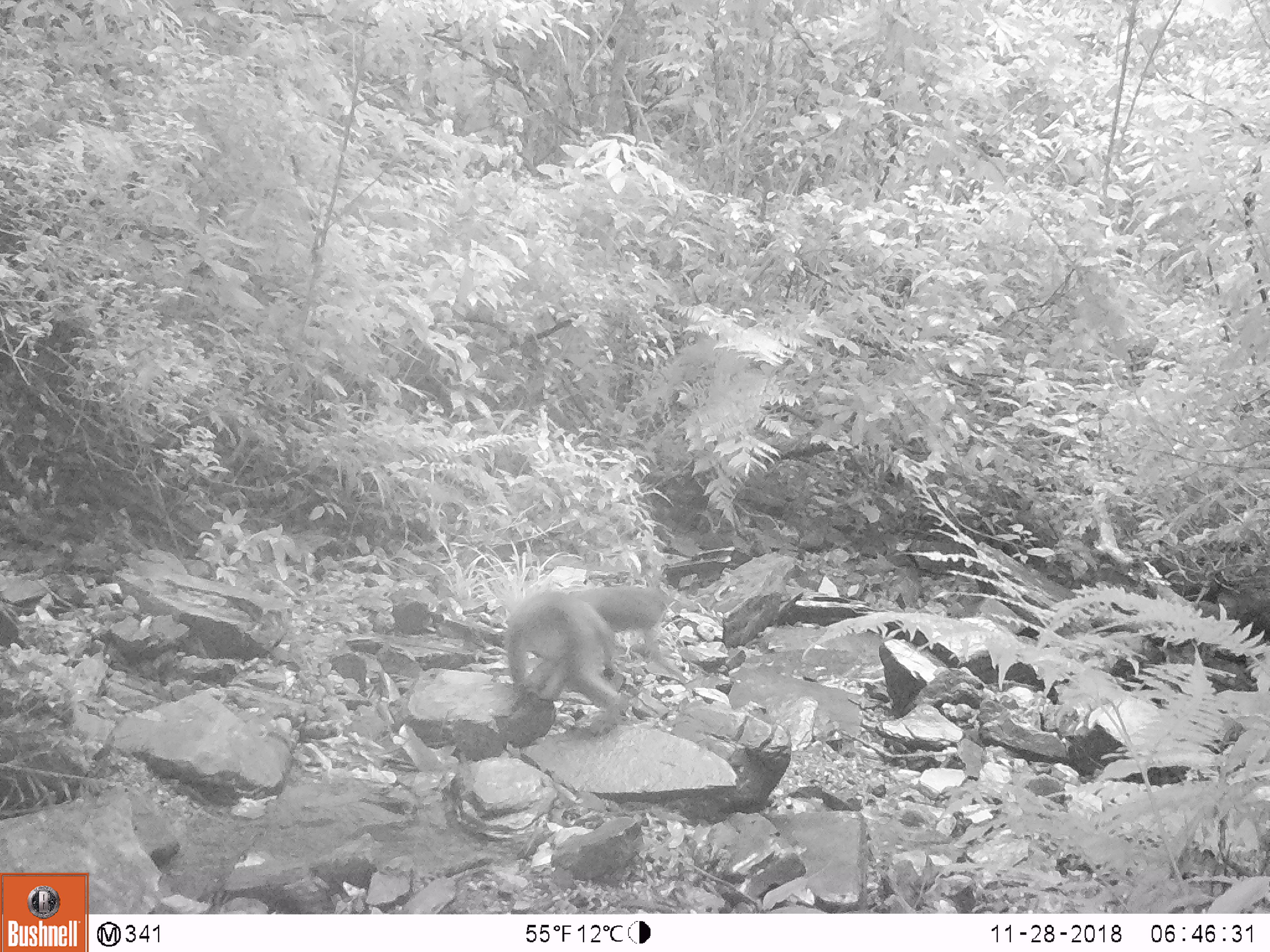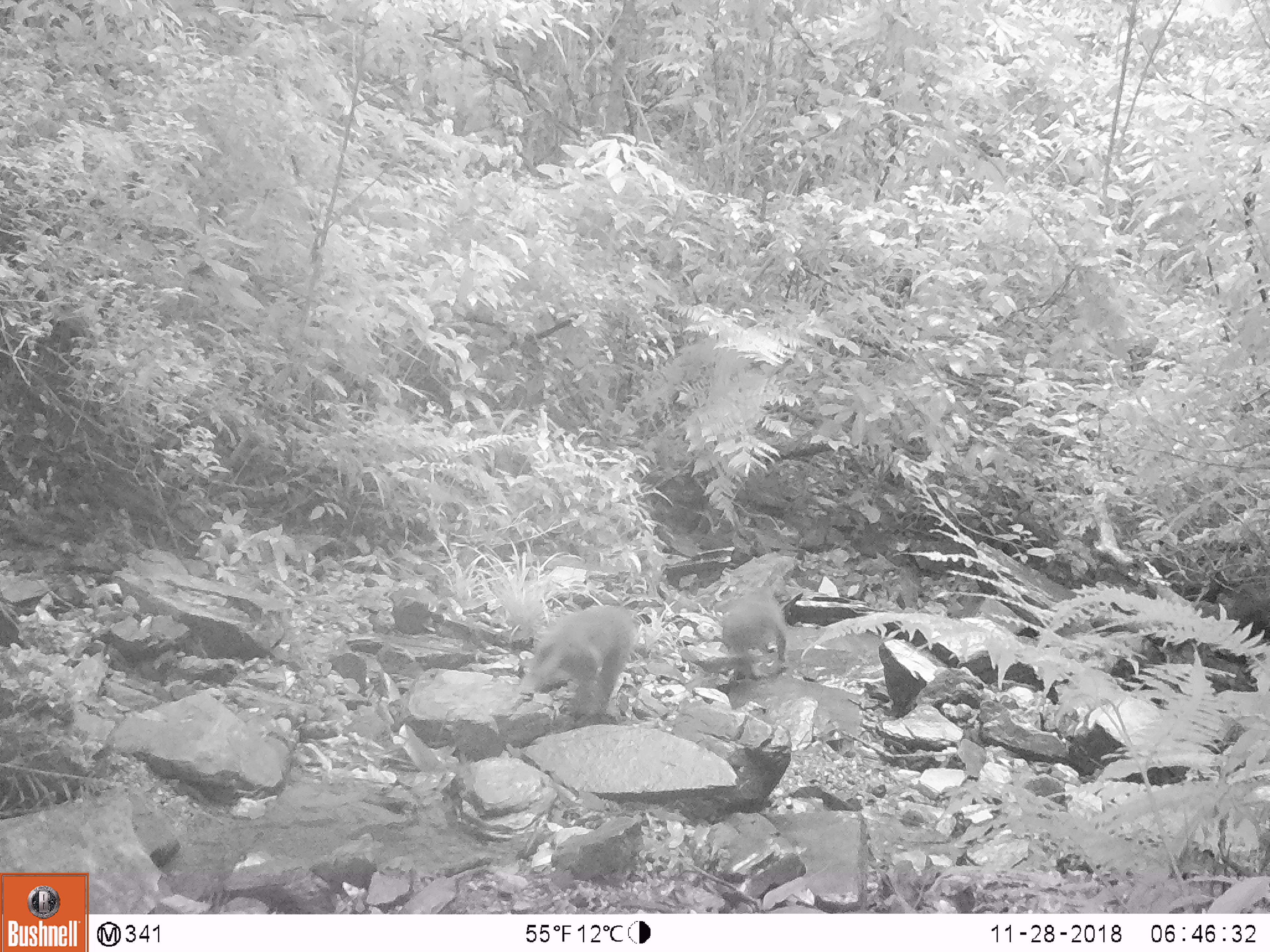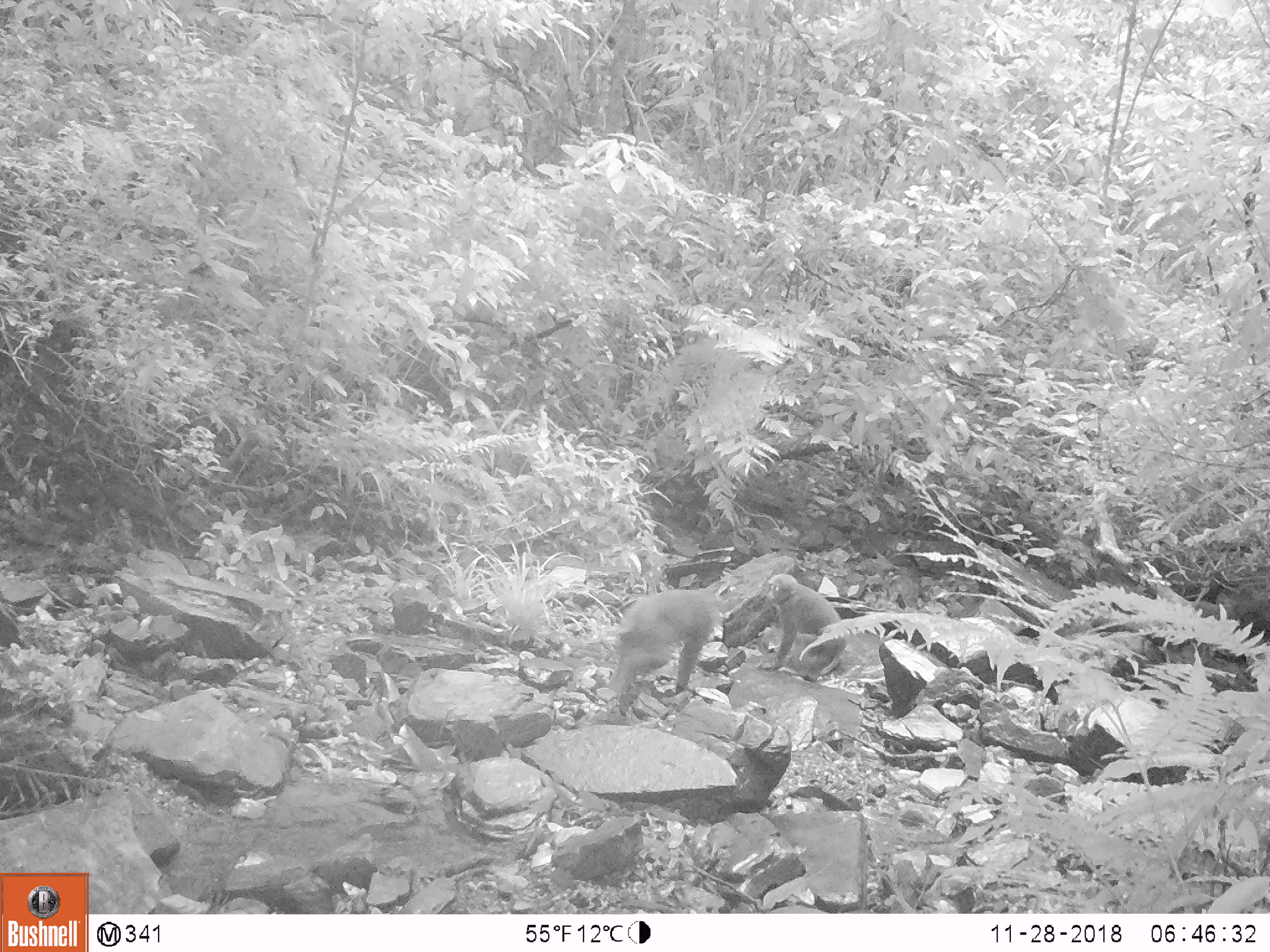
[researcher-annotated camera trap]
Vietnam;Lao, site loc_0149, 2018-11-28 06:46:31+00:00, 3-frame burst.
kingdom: Animalia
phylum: Chordata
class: Mammalia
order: Primates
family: Cercopithecidae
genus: Macaca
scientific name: Macaca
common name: macaques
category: assam or rhesus macaque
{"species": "assam or rhesus macaque (macaques) (Macaca)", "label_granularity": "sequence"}